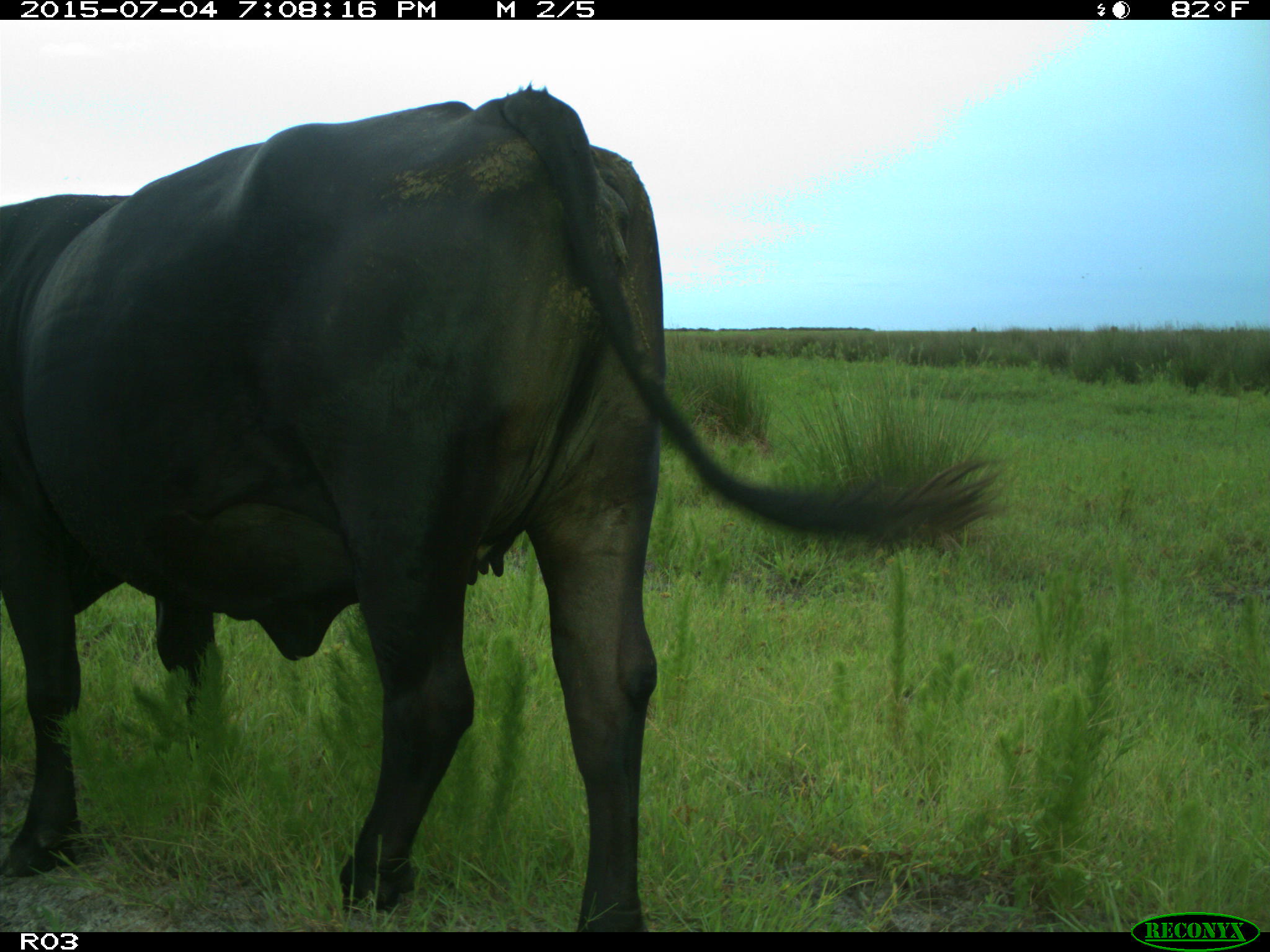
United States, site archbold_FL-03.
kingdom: Animalia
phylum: Chordata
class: Mammalia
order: Artiodactyla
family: Bovidae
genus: Bos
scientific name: Bos taurus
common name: domestic cow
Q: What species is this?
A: Bos taurus (domestic cow).